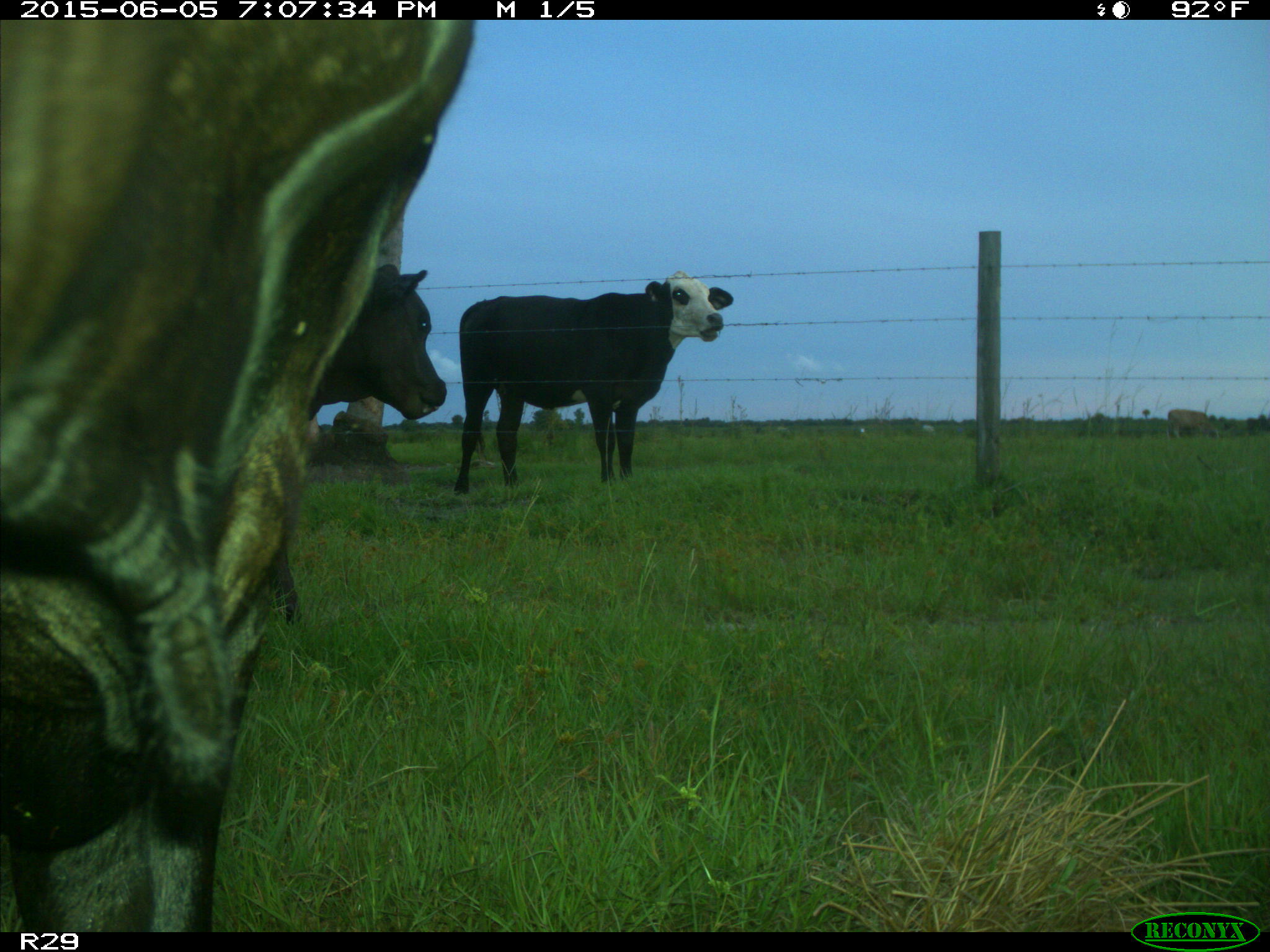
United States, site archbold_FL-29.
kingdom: Animalia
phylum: Chordata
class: Mammalia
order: Artiodactyla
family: Bovidae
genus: Bos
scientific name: Bos taurus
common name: domestic cow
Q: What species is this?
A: Bos taurus (domestic cow).